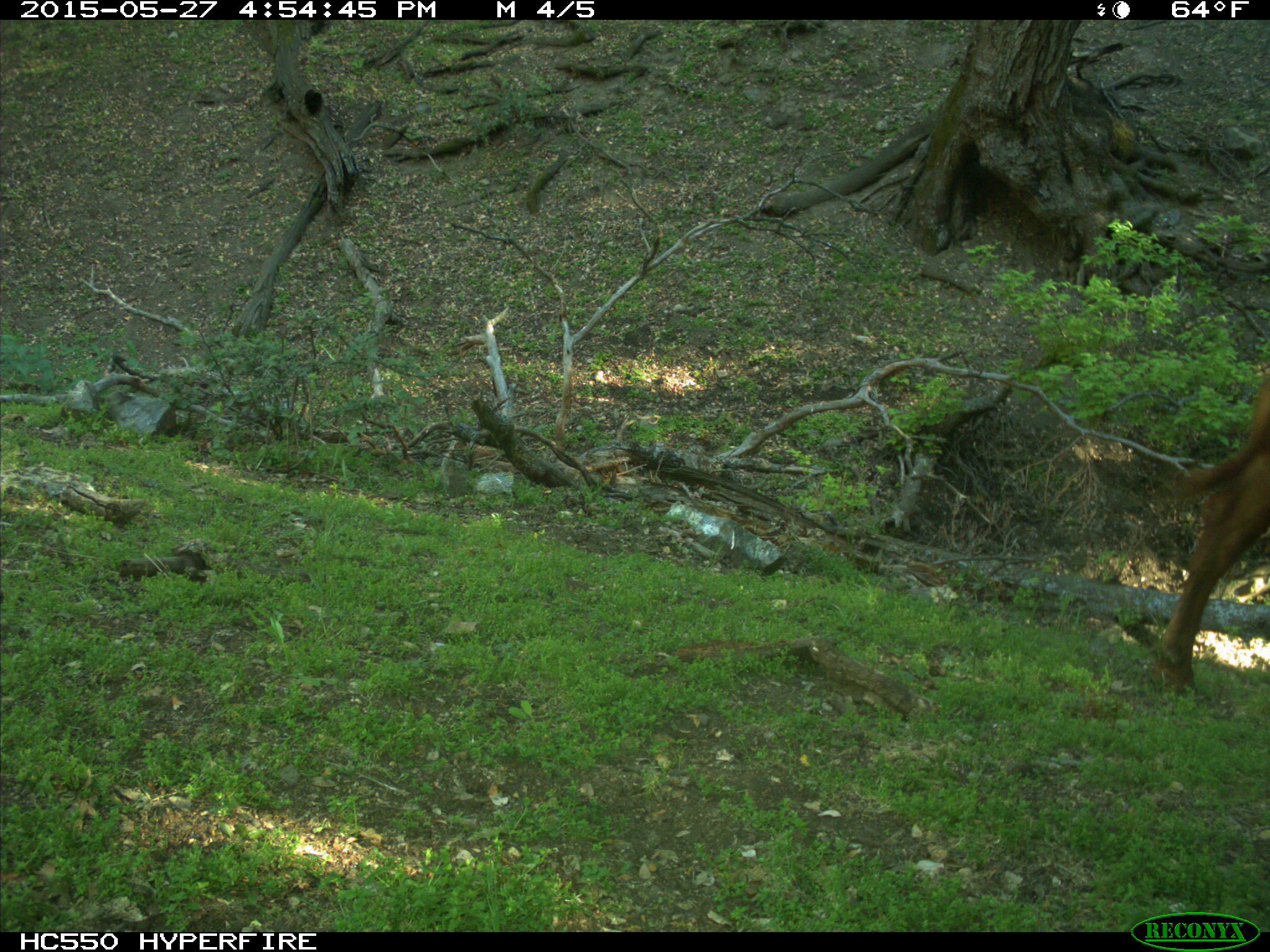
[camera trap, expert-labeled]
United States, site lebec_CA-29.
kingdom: Animalia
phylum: Chordata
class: Mammalia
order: Artiodactyla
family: Bovidae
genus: Bos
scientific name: Bos taurus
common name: domestic cow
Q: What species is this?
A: Bos taurus (domestic cow).